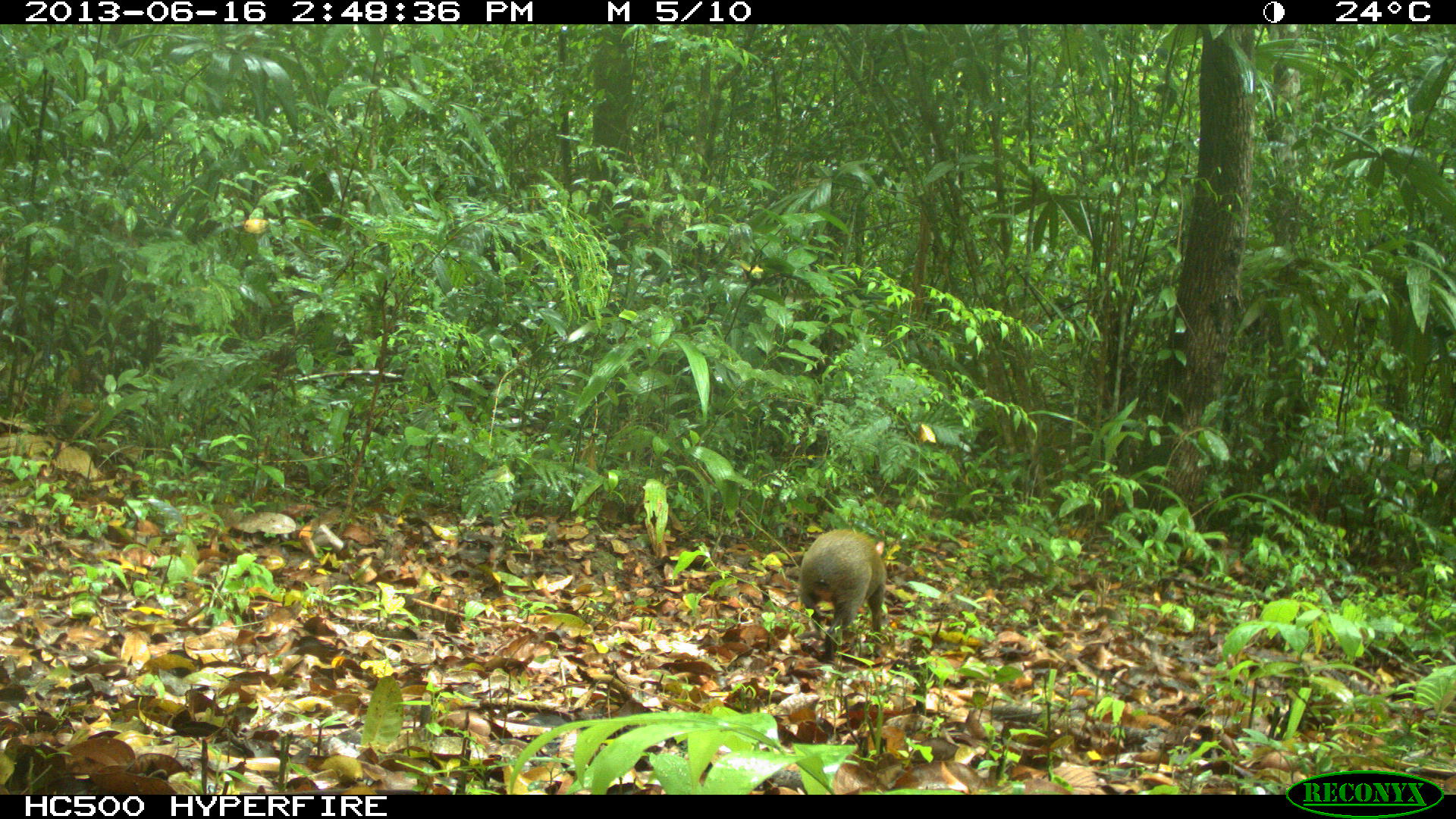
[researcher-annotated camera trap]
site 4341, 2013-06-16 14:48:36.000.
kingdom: Animalia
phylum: Chordata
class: Mammalia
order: Rodentia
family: Dasyproctidae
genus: Dasyprocta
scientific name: Dasyprocta punctata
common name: central american agouti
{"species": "Dasyprocta punctata (central american agouti)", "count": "1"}